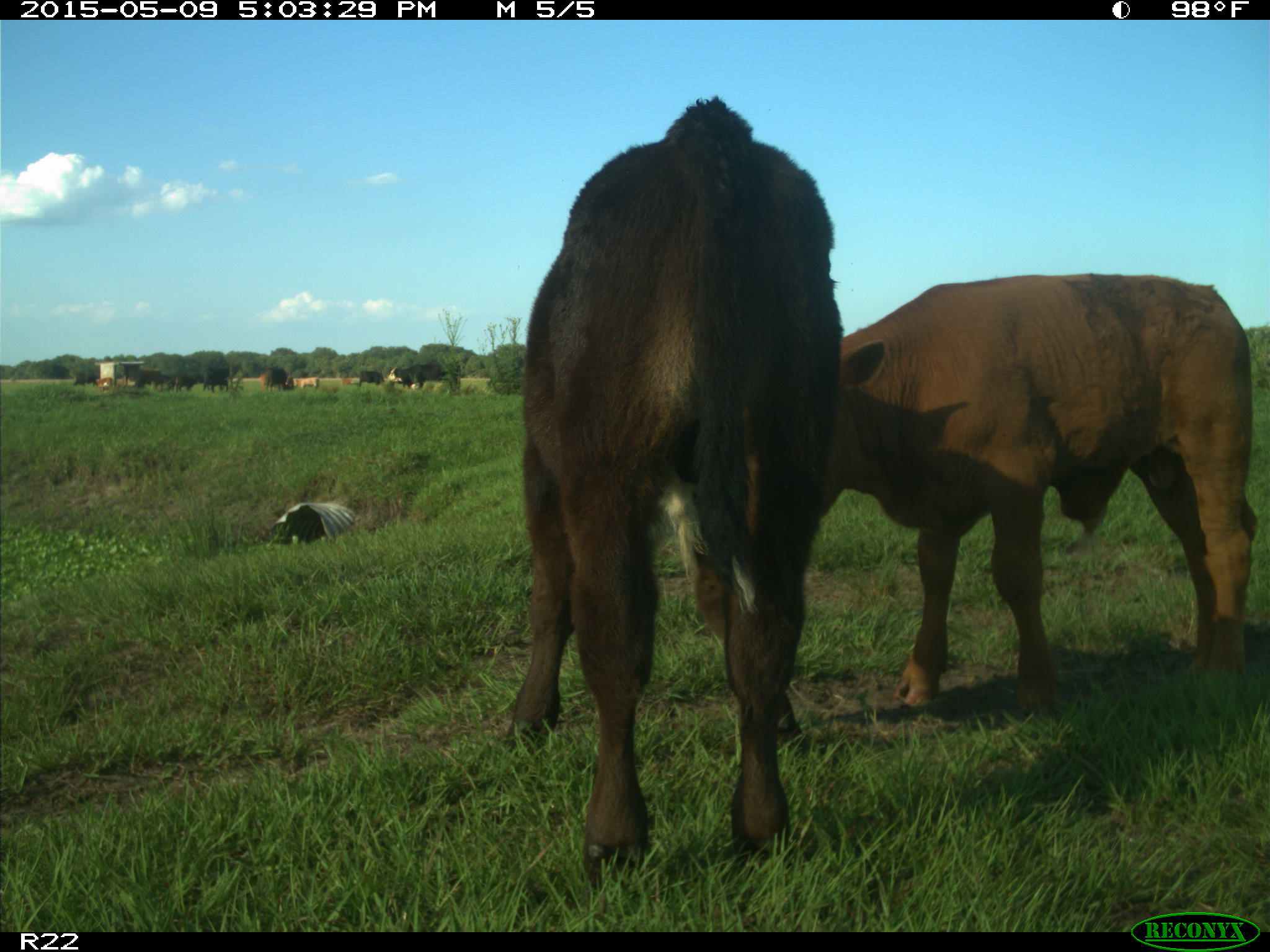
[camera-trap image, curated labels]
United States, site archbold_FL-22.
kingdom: Animalia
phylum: Chordata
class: Mammalia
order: Artiodactyla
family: Bovidae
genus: Bos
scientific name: Bos taurus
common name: domestic cow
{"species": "Bos taurus (domestic cow)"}